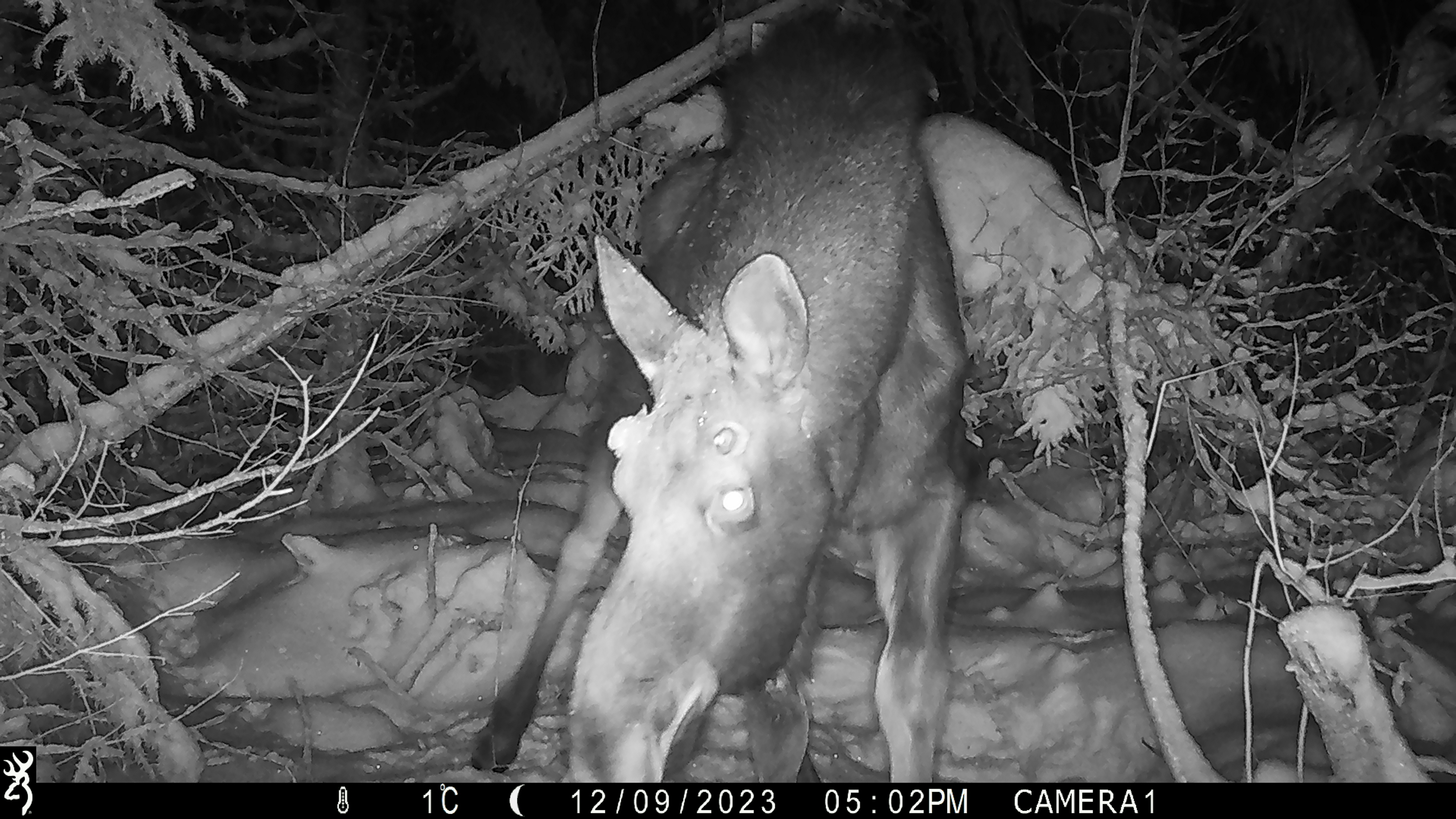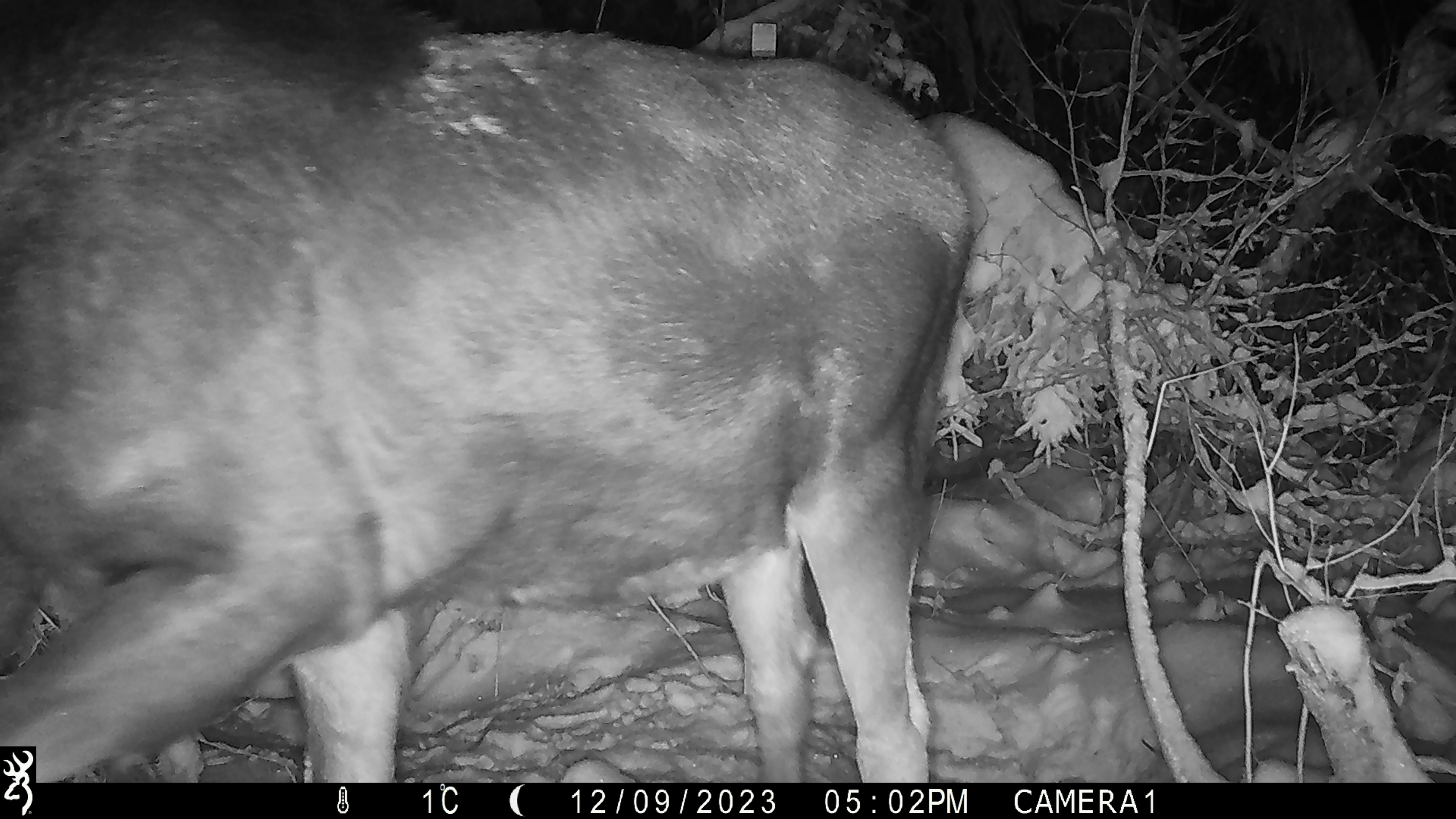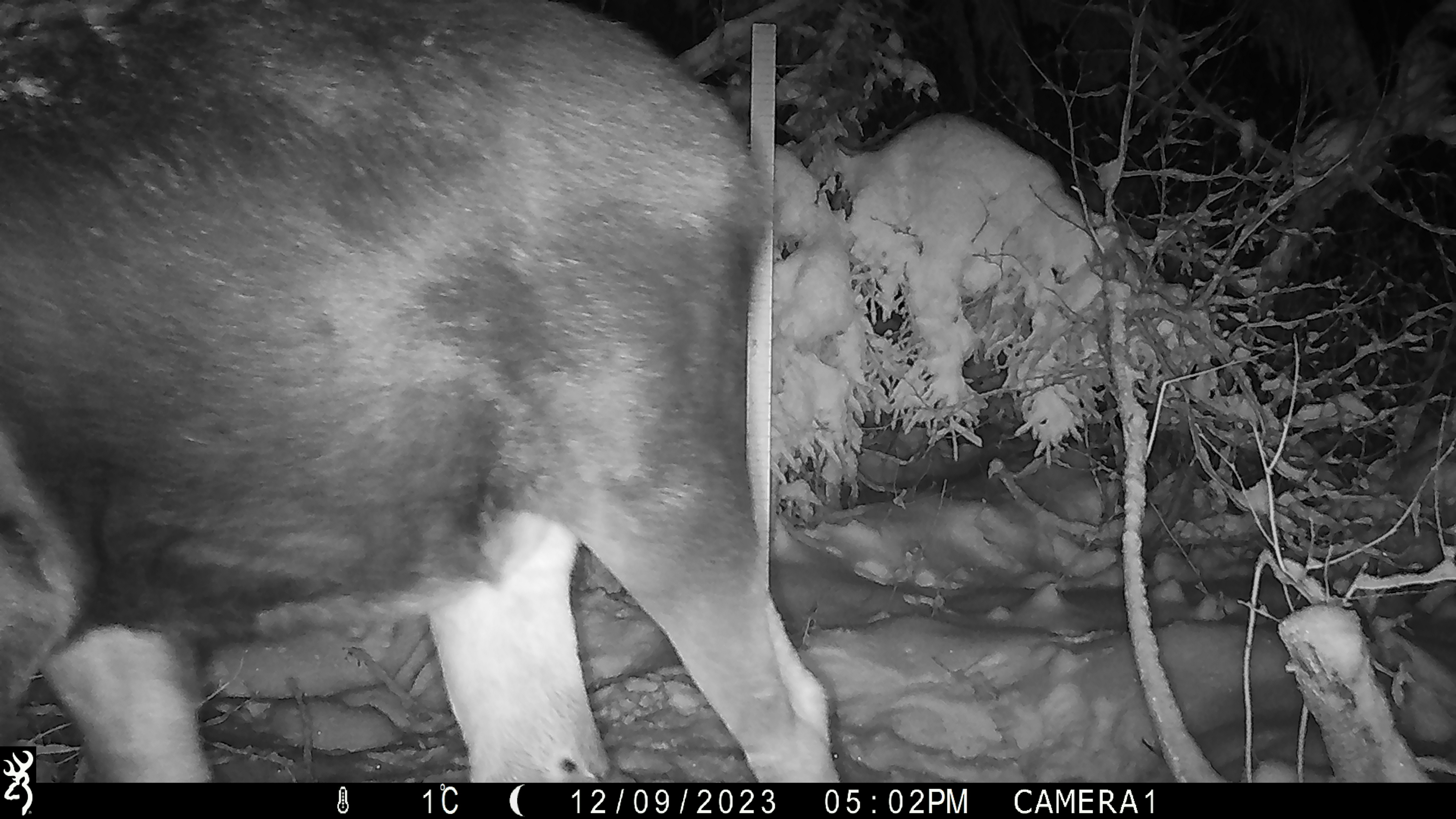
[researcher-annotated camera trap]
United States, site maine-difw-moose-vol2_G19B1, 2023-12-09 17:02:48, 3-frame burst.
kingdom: Animalia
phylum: Chordata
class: Mammalia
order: Artiodactyla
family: Cervidae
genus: Alces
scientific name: Alces alces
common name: moose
Moose (Alces alces).